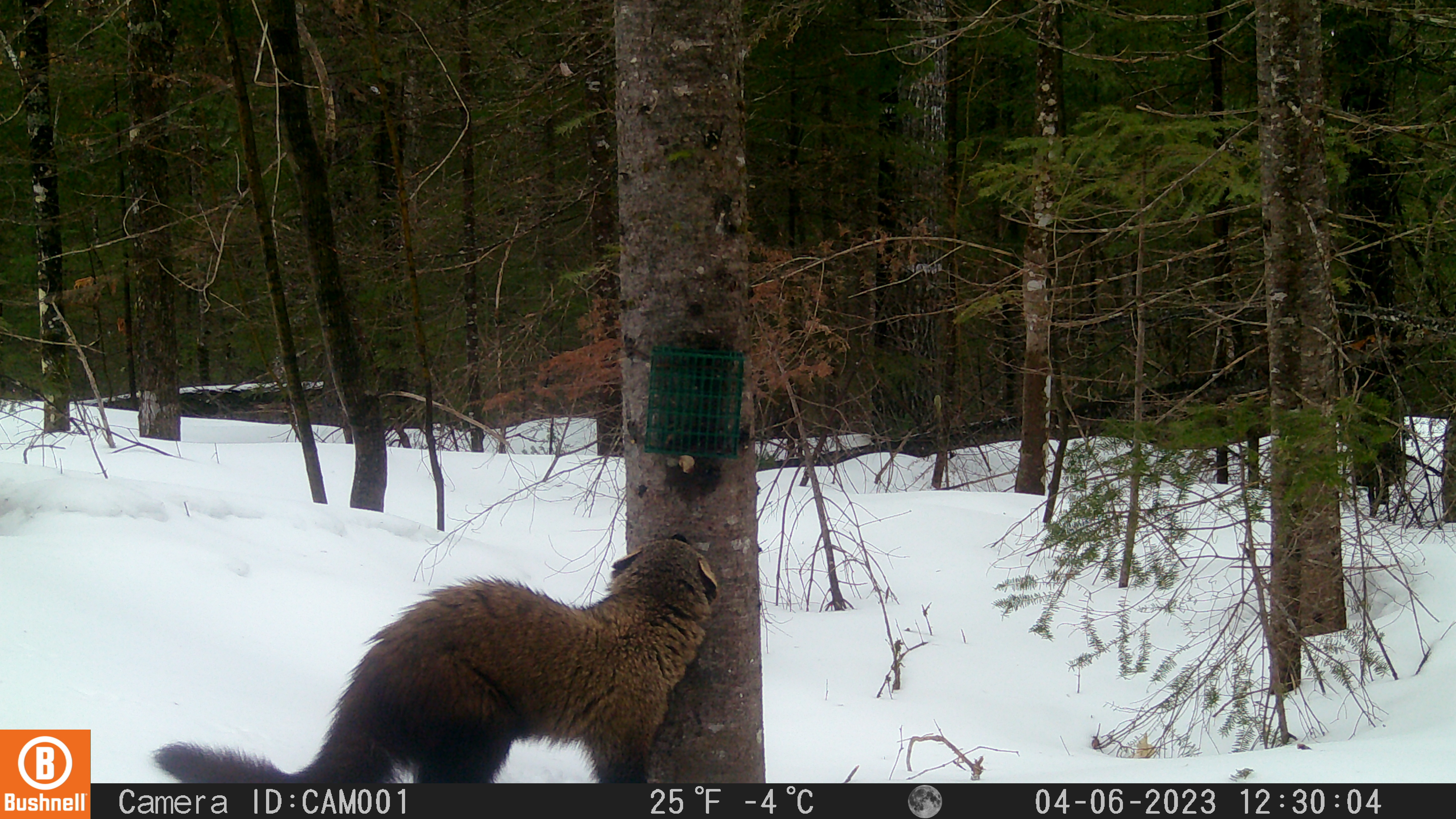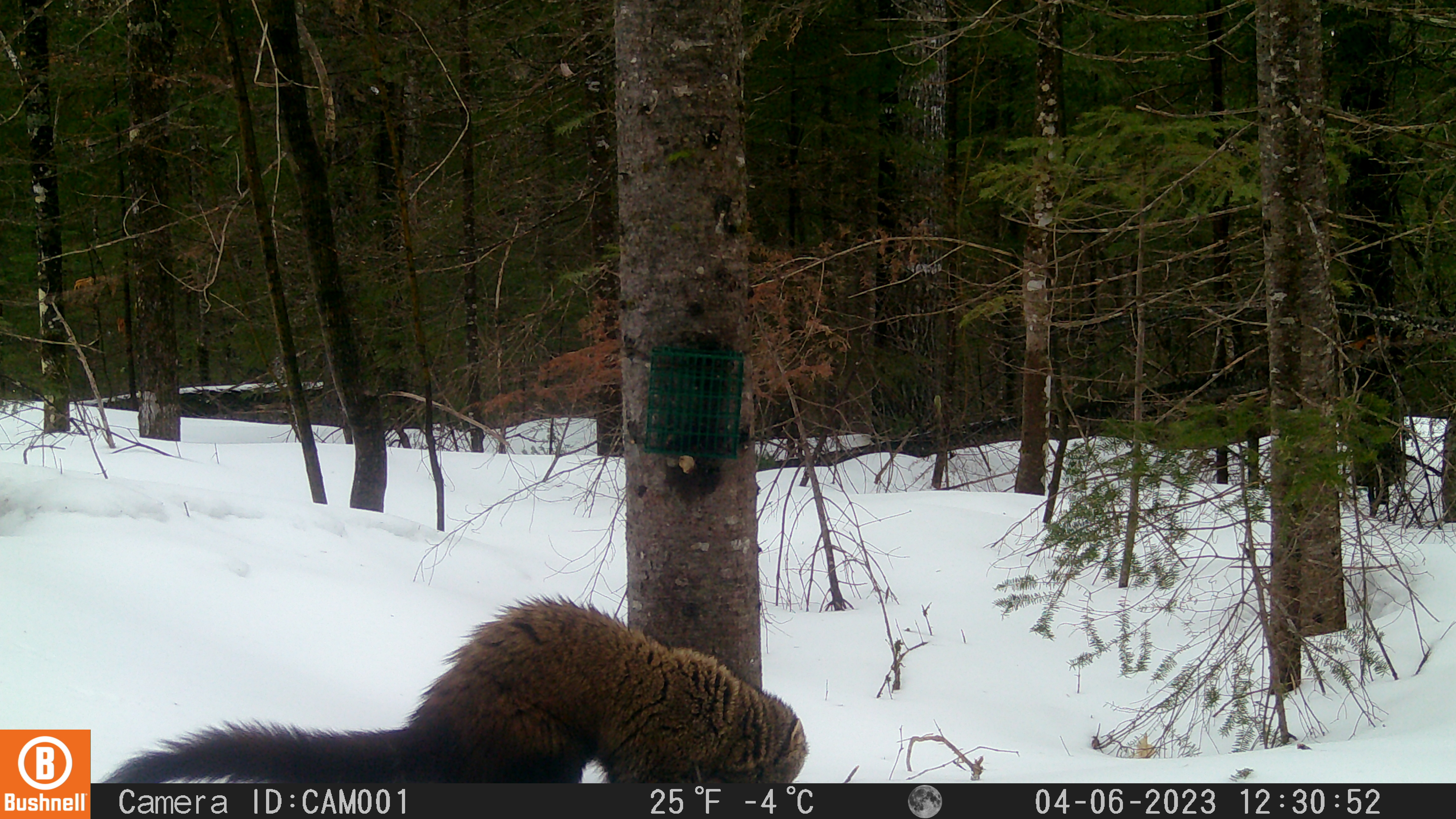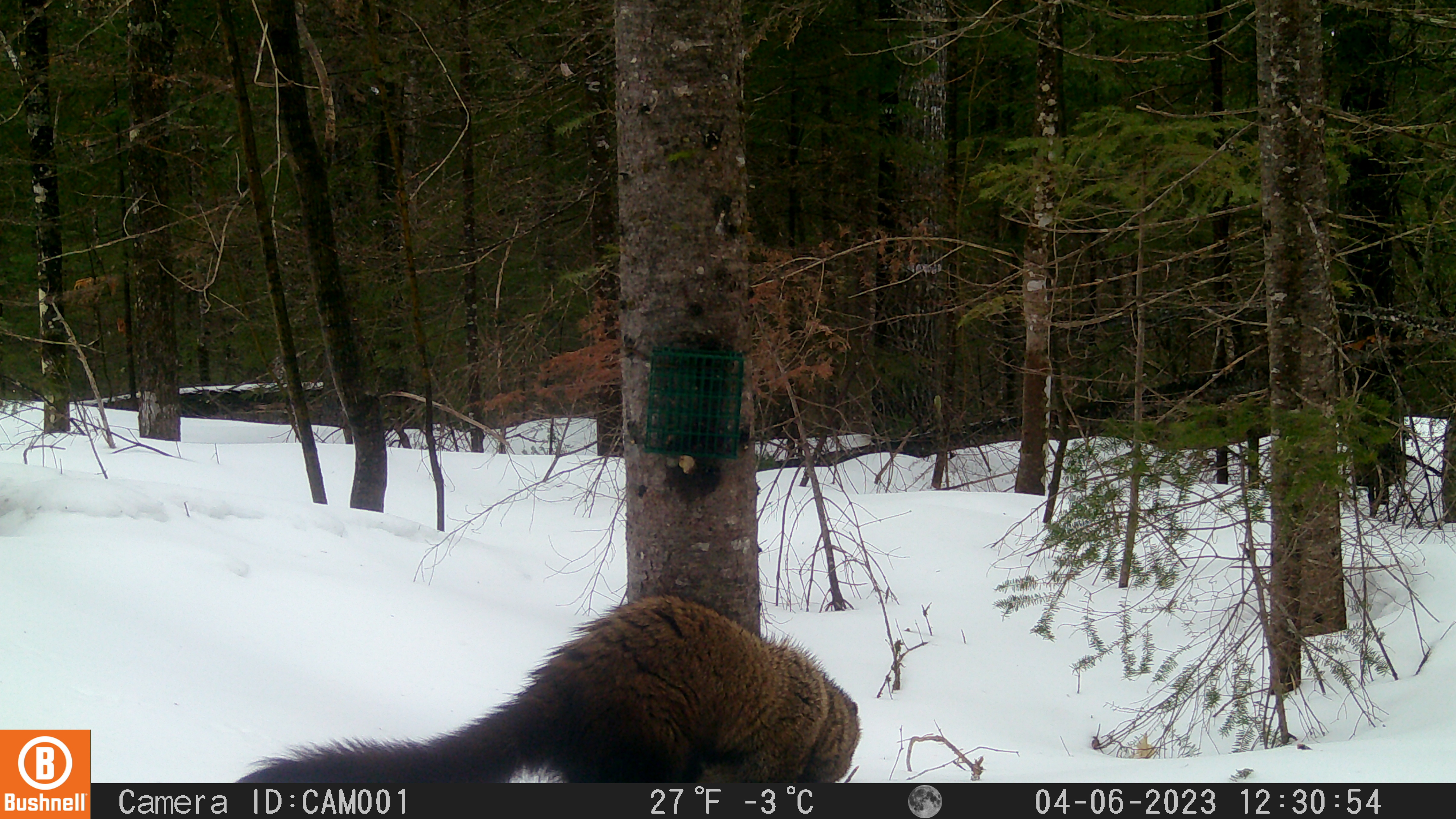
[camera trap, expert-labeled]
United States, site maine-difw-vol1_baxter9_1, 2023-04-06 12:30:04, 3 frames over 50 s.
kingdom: Animalia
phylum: Chordata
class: Mammalia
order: Carnivora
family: Mustelidae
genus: Pekania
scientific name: Pekania pennanti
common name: fisher